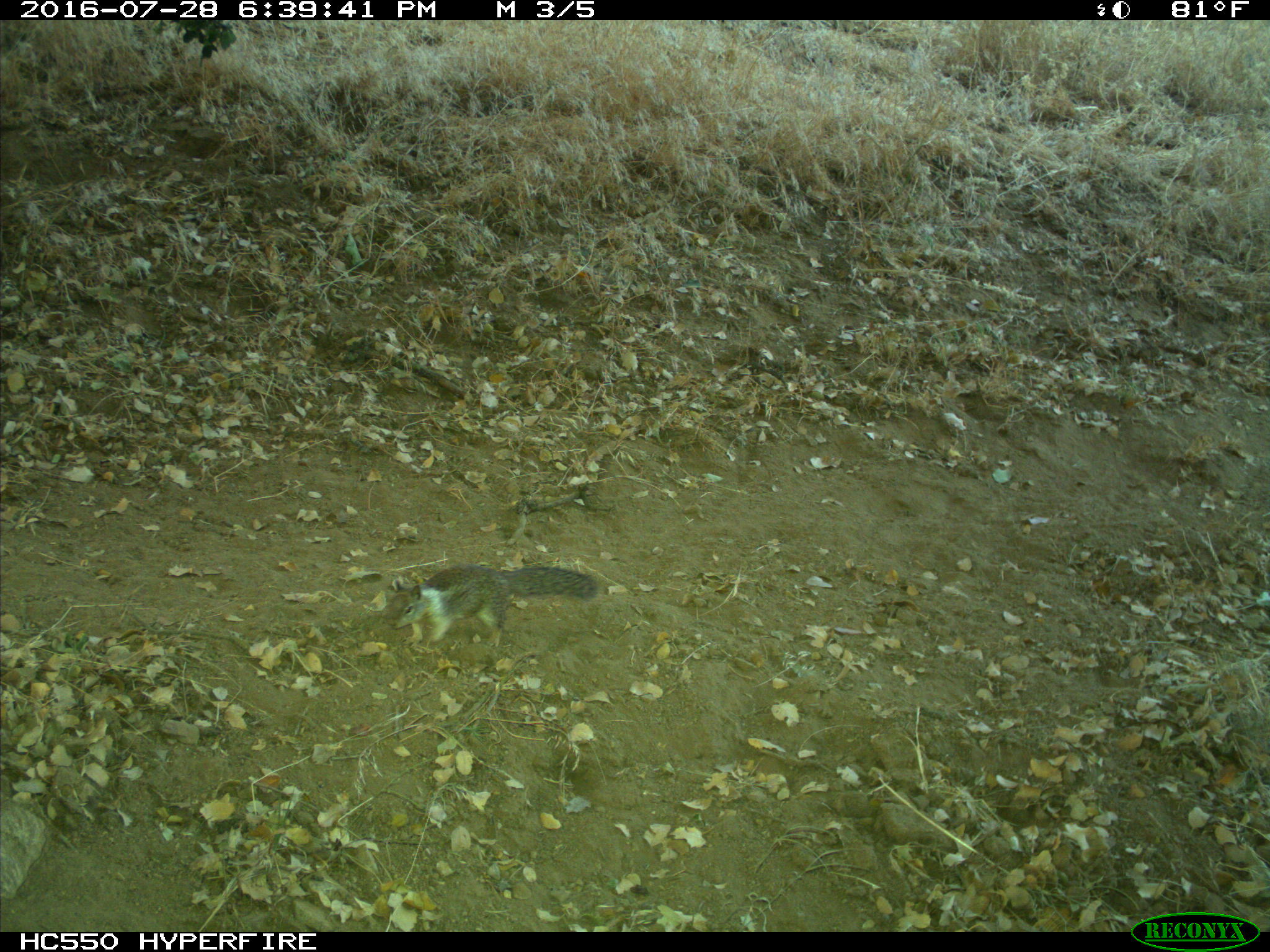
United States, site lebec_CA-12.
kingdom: Animalia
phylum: Chordata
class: Mammalia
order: Rodentia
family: Sciuridae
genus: Otospermophilus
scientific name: Otospermophilus beecheyi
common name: california ground squirrel